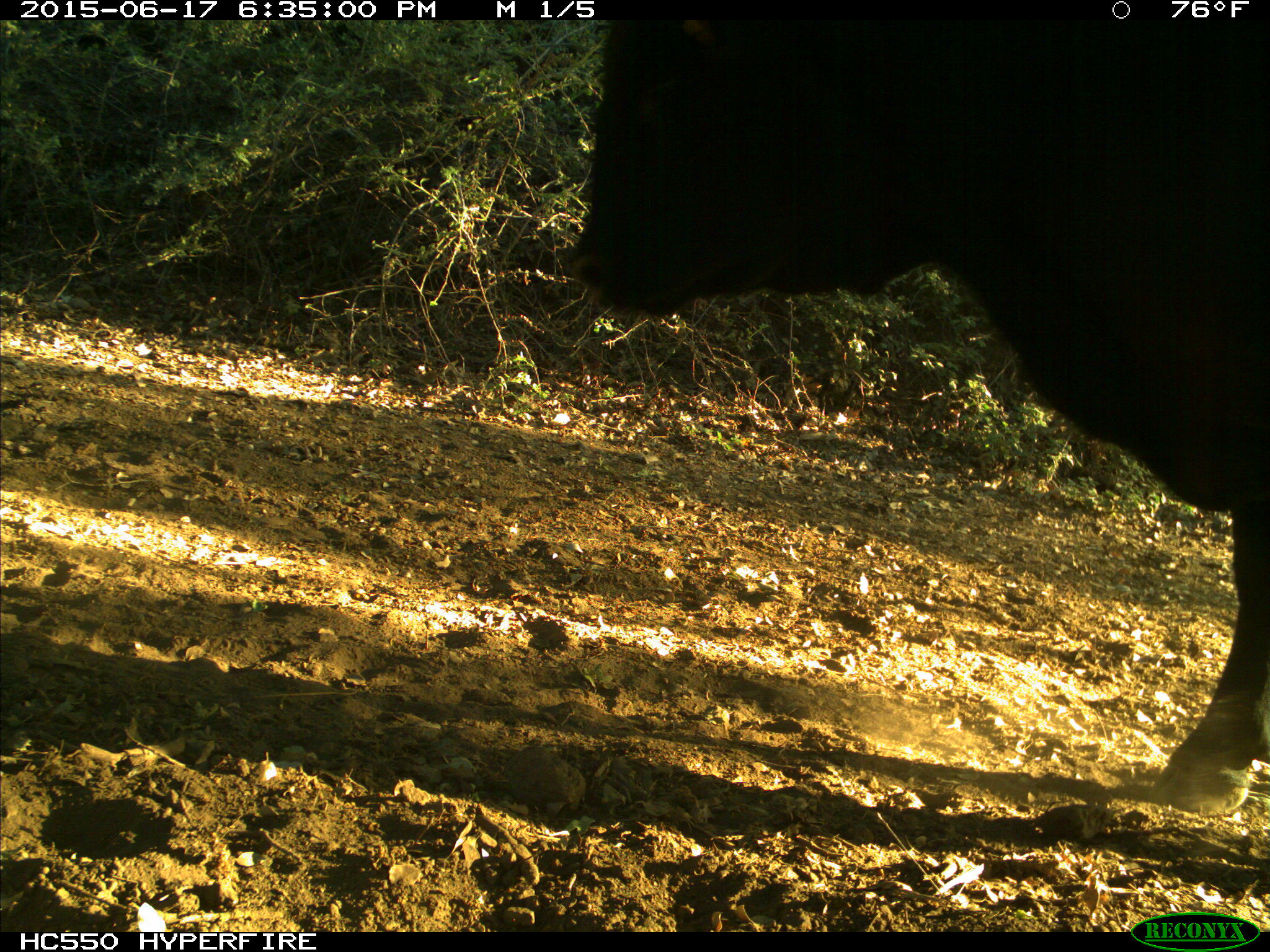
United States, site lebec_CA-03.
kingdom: Animalia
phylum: Chordata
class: Mammalia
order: Artiodactyla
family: Bovidae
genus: Bos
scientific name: Bos taurus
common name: domestic cow